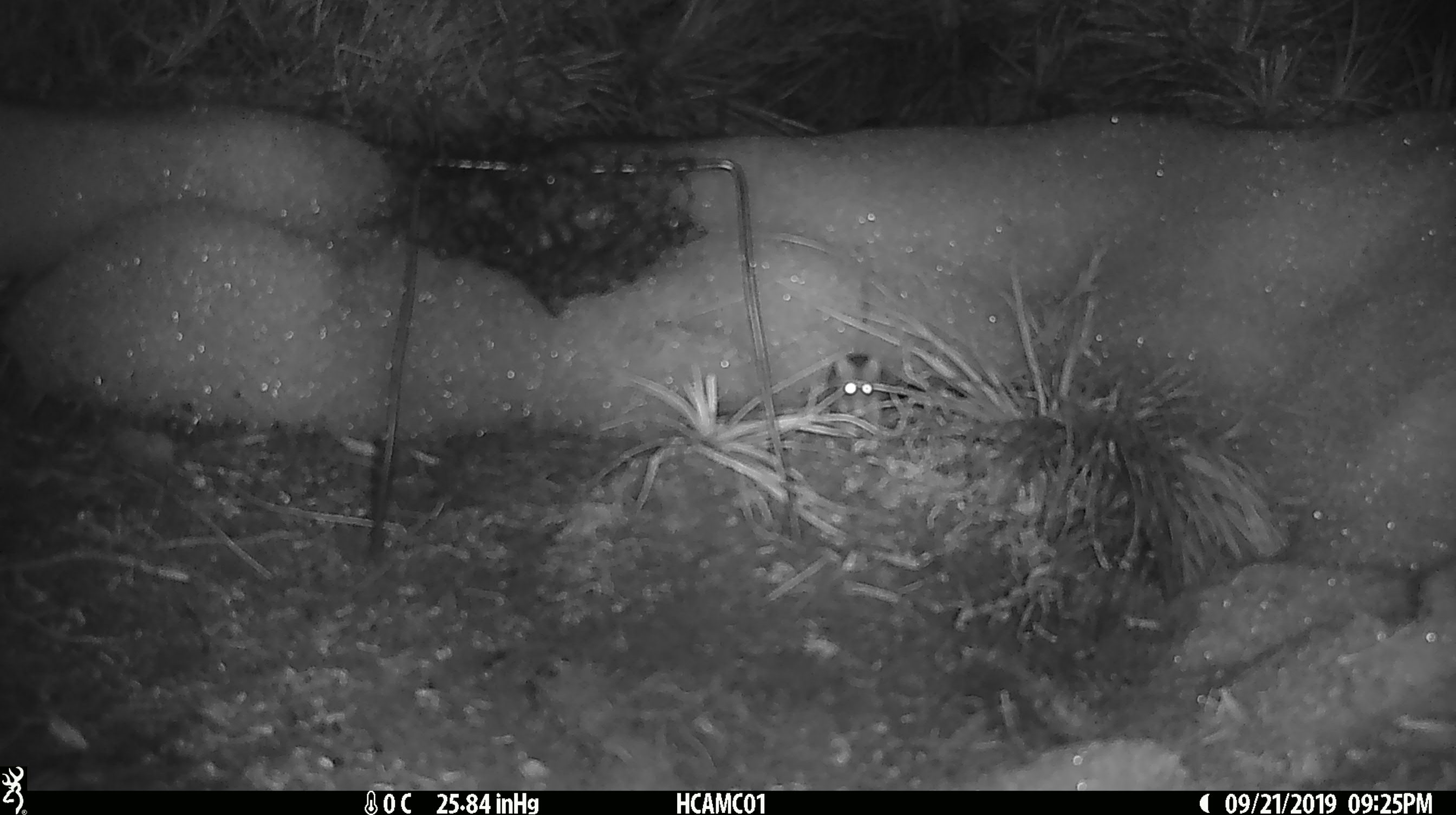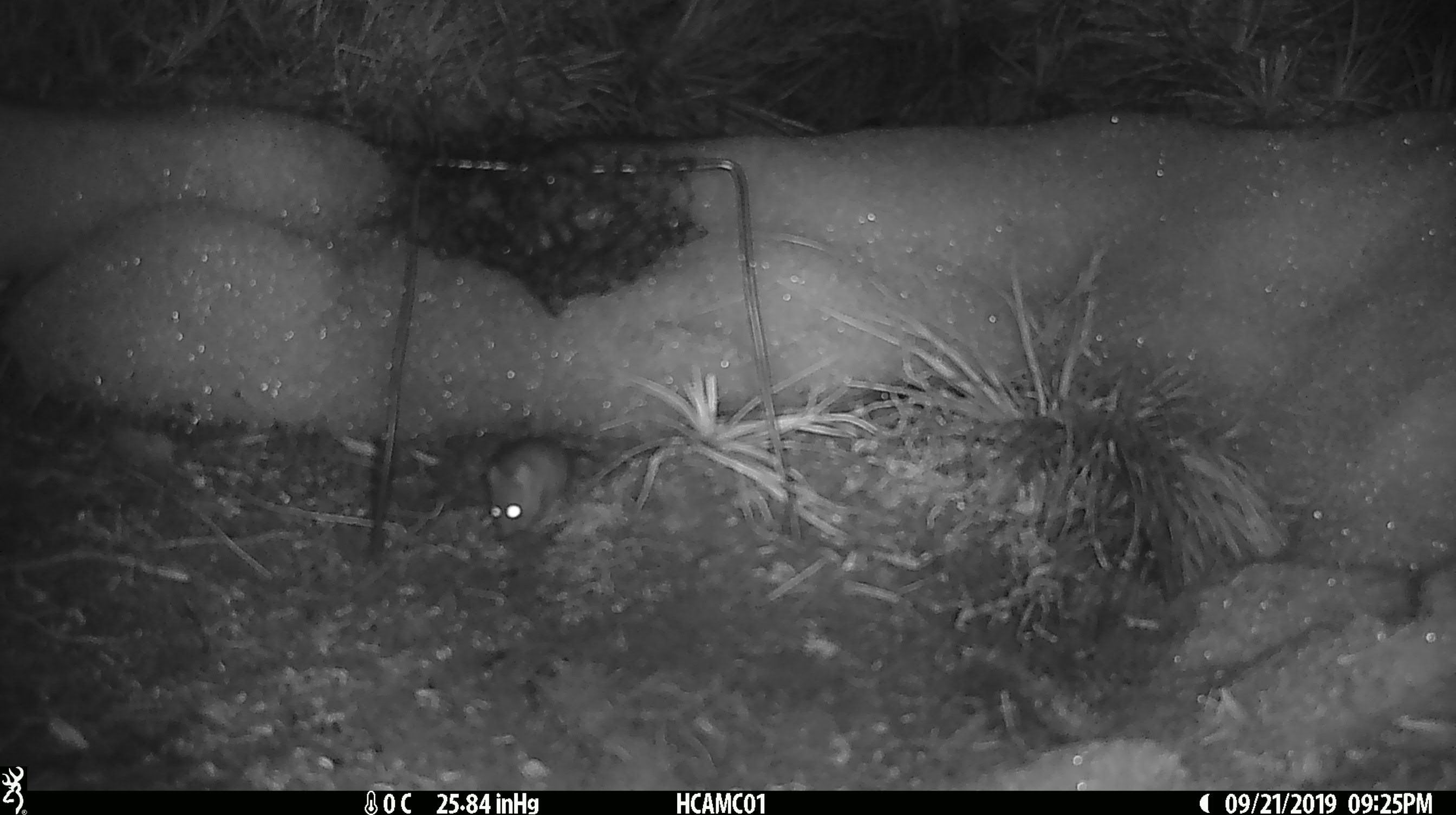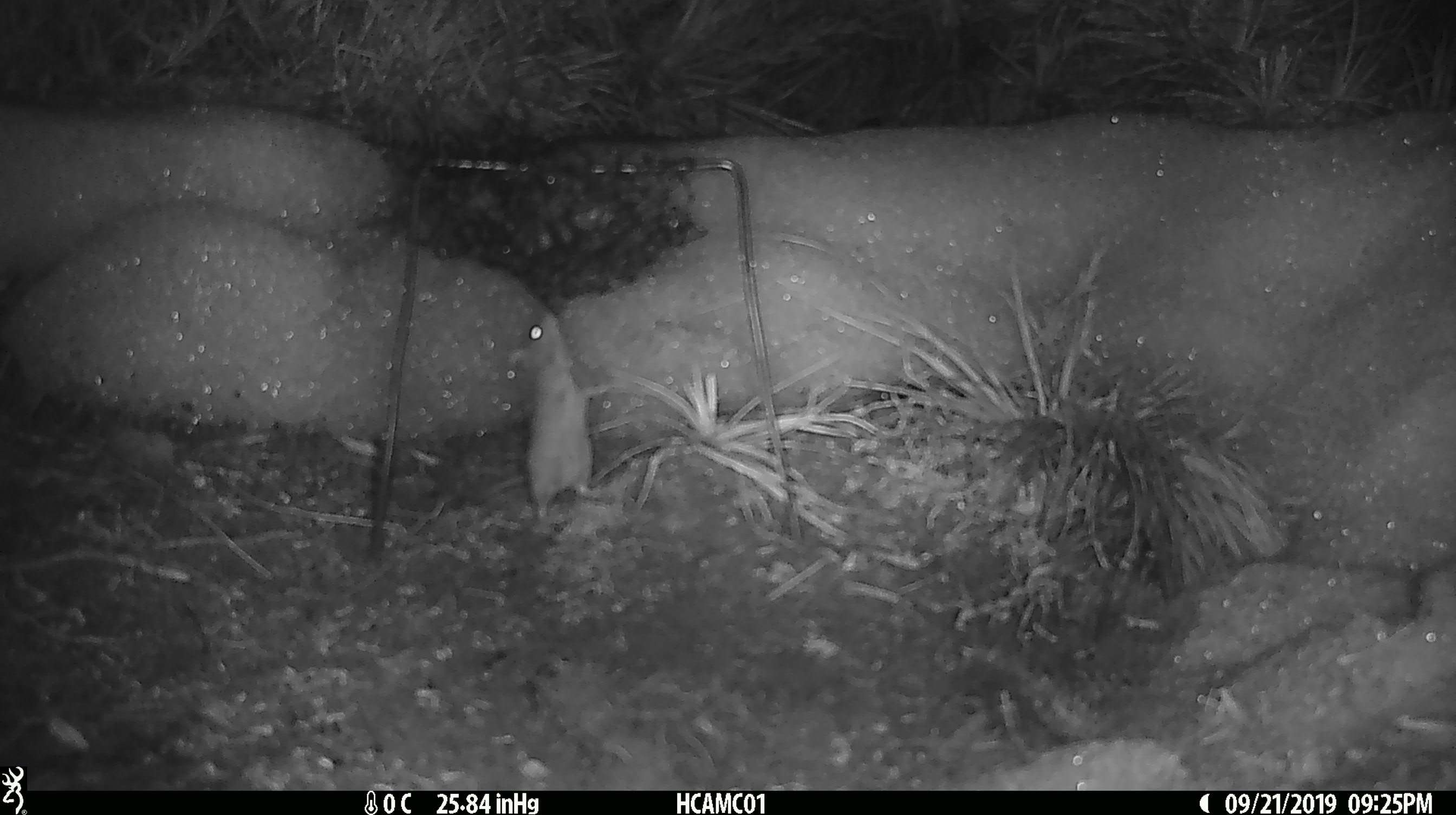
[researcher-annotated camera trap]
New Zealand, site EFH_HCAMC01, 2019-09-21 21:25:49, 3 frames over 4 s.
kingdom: Animalia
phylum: Chordata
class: Mammalia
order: Rodentia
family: Muridae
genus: Mus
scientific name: Mus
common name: mouse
Mouse (Mus).